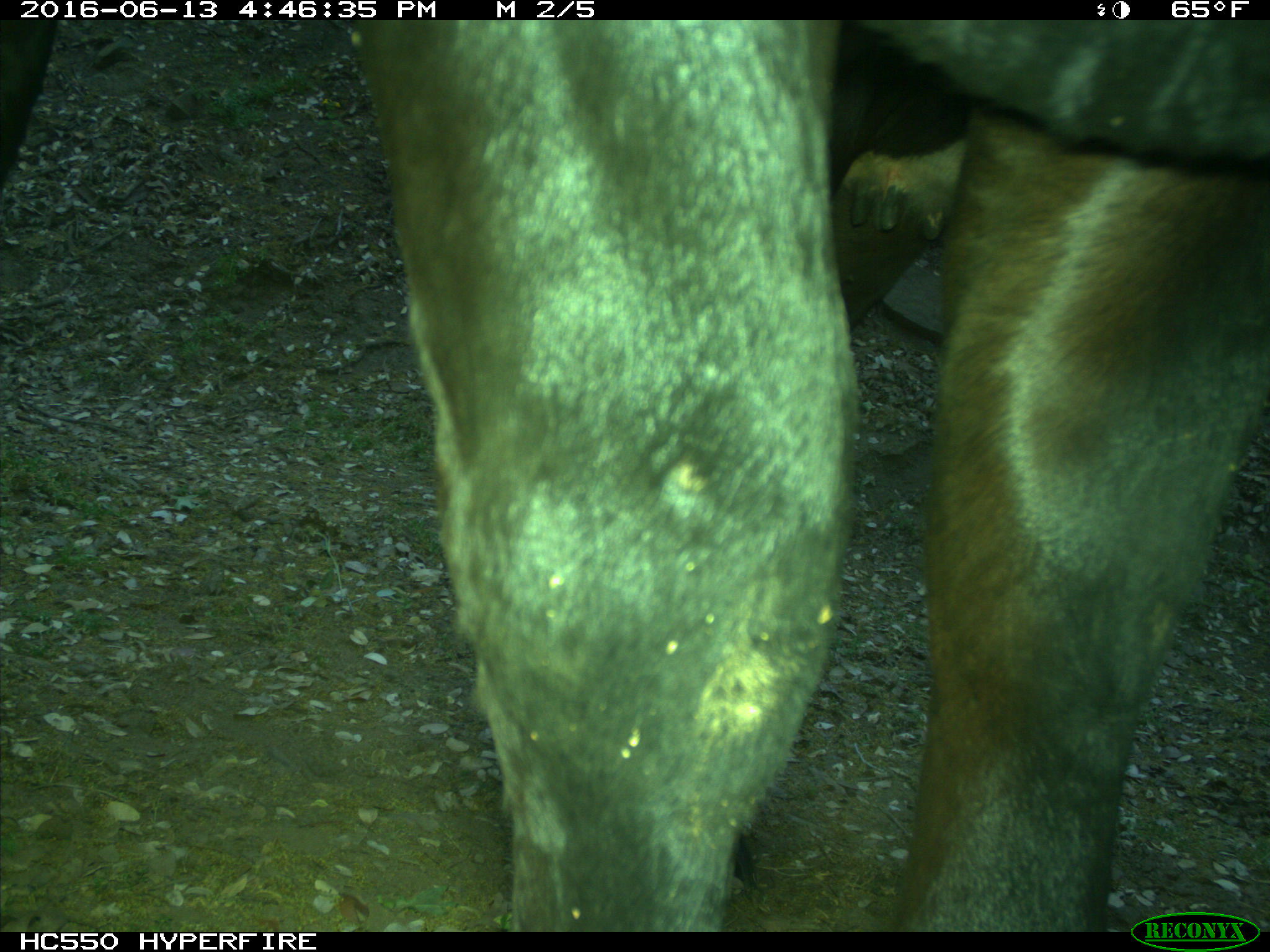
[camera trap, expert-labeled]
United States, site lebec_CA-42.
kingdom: Animalia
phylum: Chordata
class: Mammalia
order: Artiodactyla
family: Bovidae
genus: Bos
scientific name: Bos taurus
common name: domestic cow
Bos taurus (domestic cow).